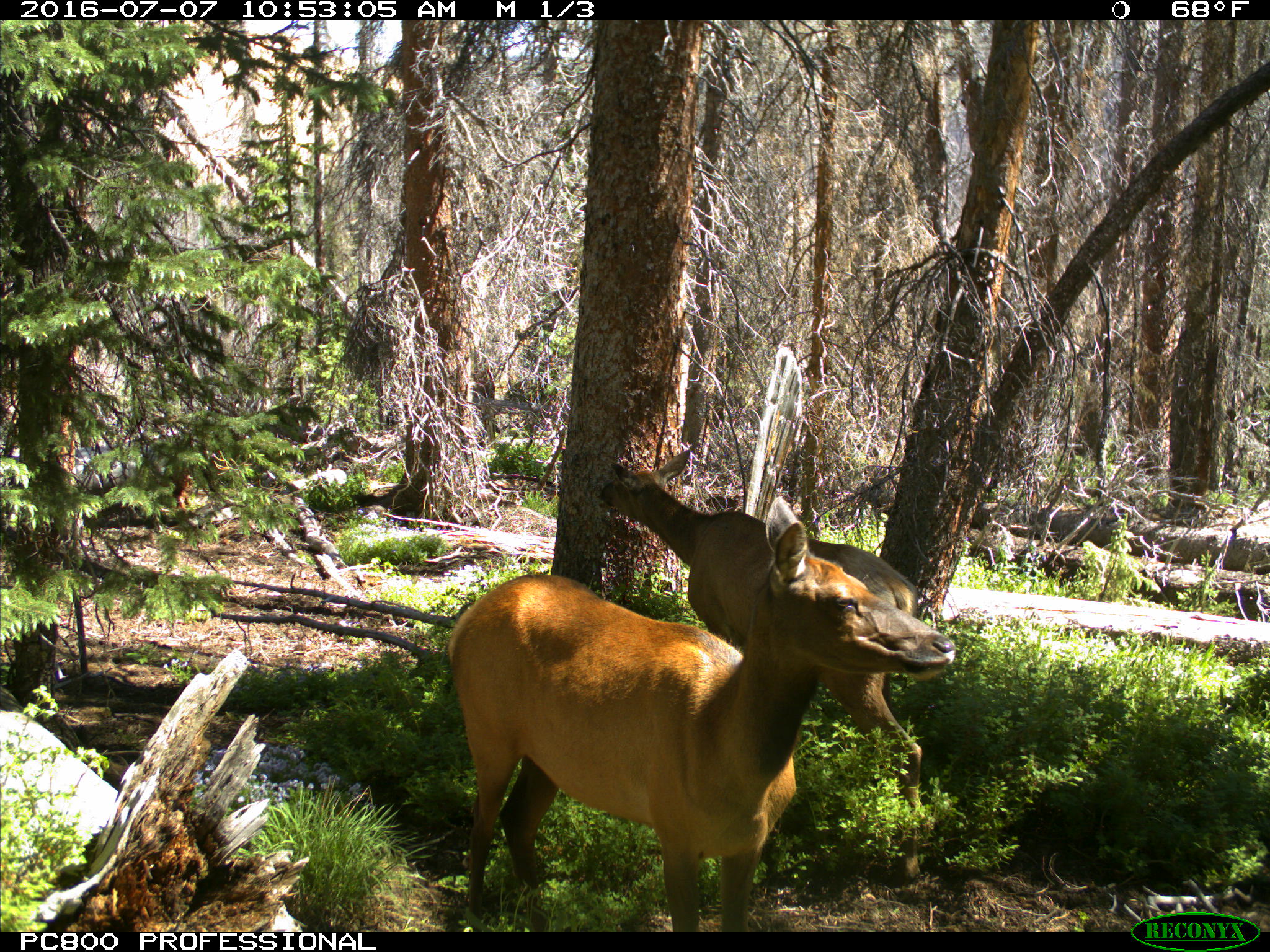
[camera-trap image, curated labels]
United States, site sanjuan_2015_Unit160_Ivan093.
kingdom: Animalia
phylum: Chordata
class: Mammalia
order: Artiodactyla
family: Cervidae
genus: Cervus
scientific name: Cervus elaphus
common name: red deer